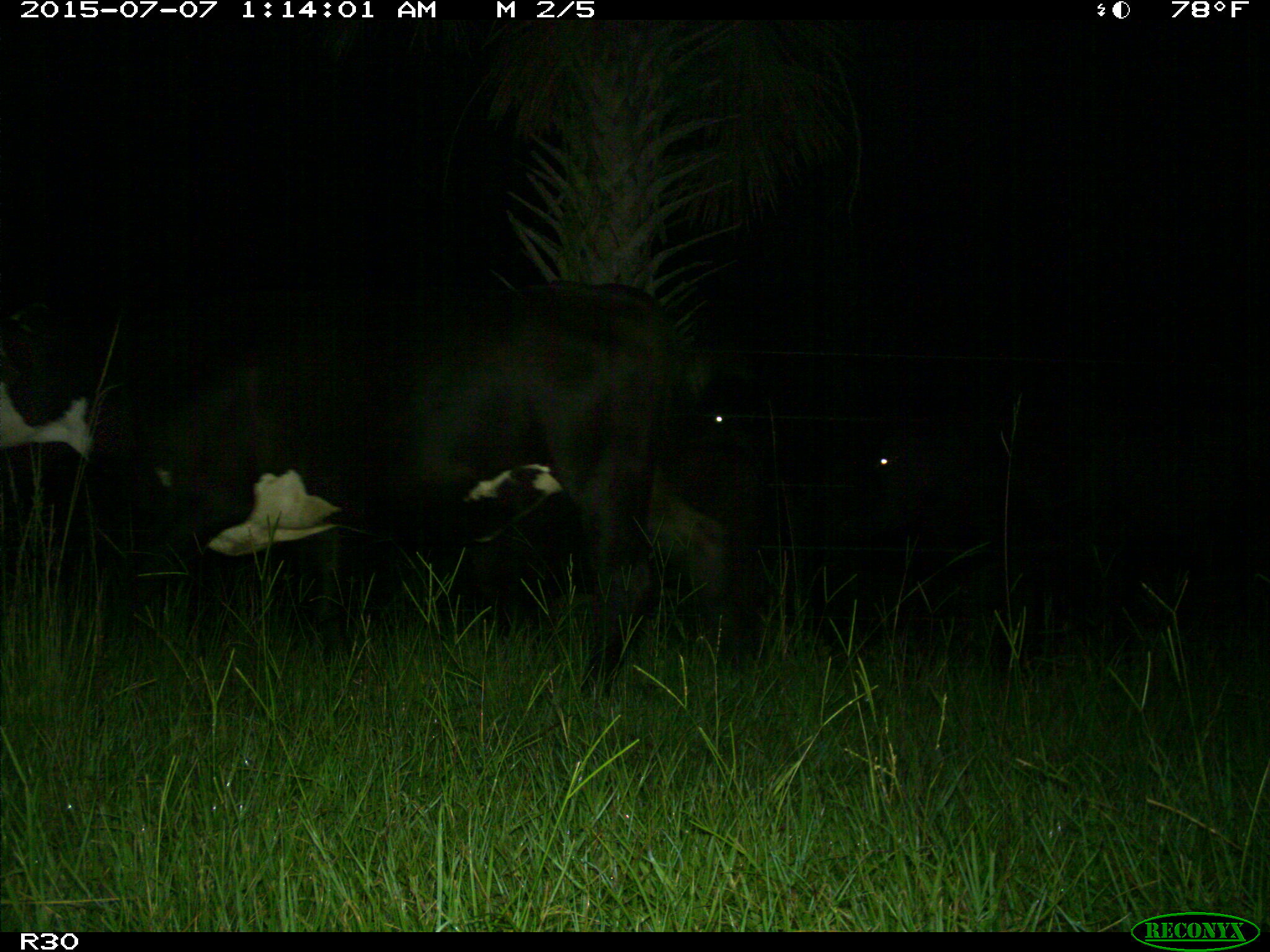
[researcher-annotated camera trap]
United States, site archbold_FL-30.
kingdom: Animalia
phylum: Chordata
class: Mammalia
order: Artiodactyla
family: Bovidae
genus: Bos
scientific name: Bos taurus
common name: domestic cow